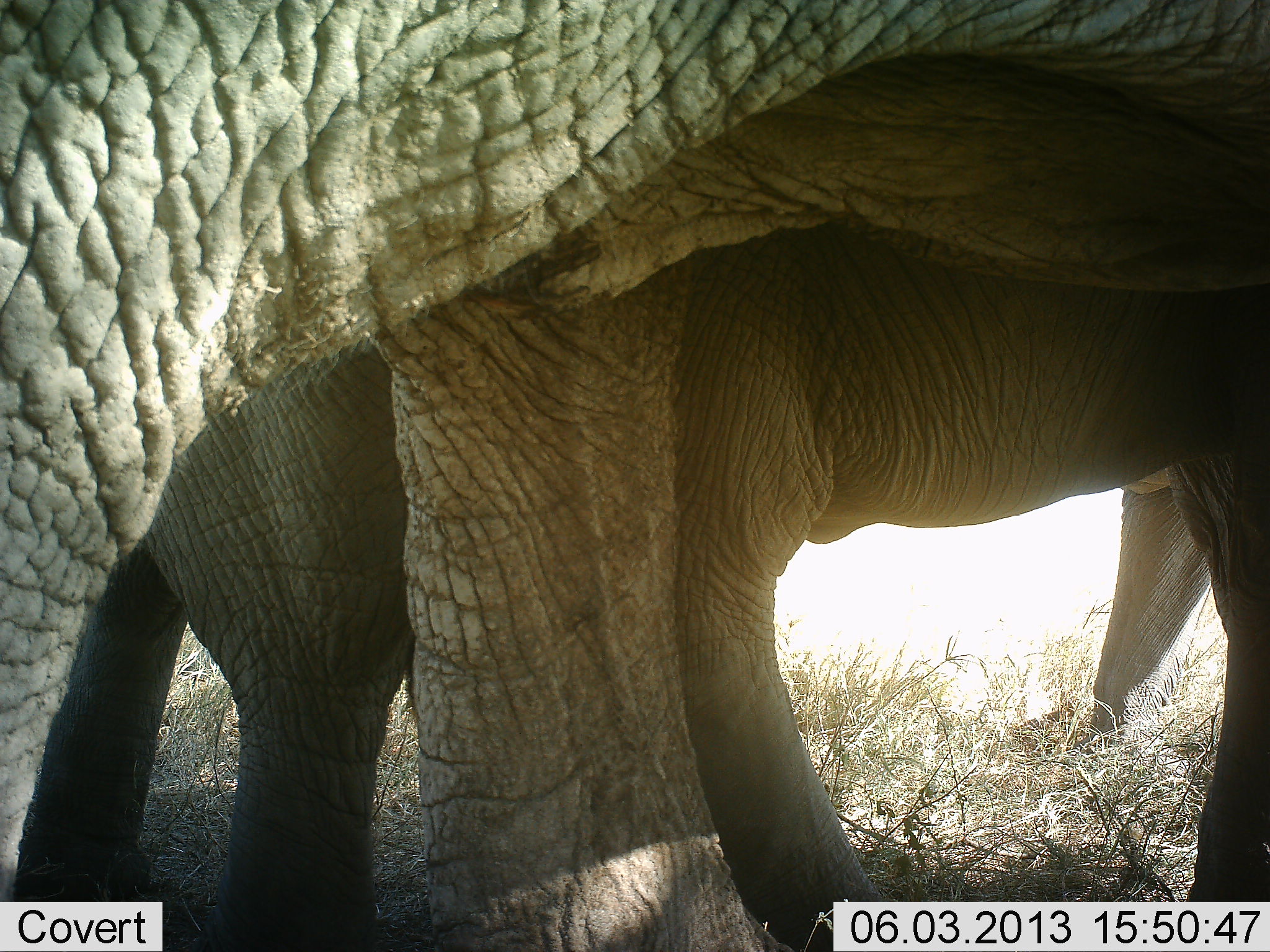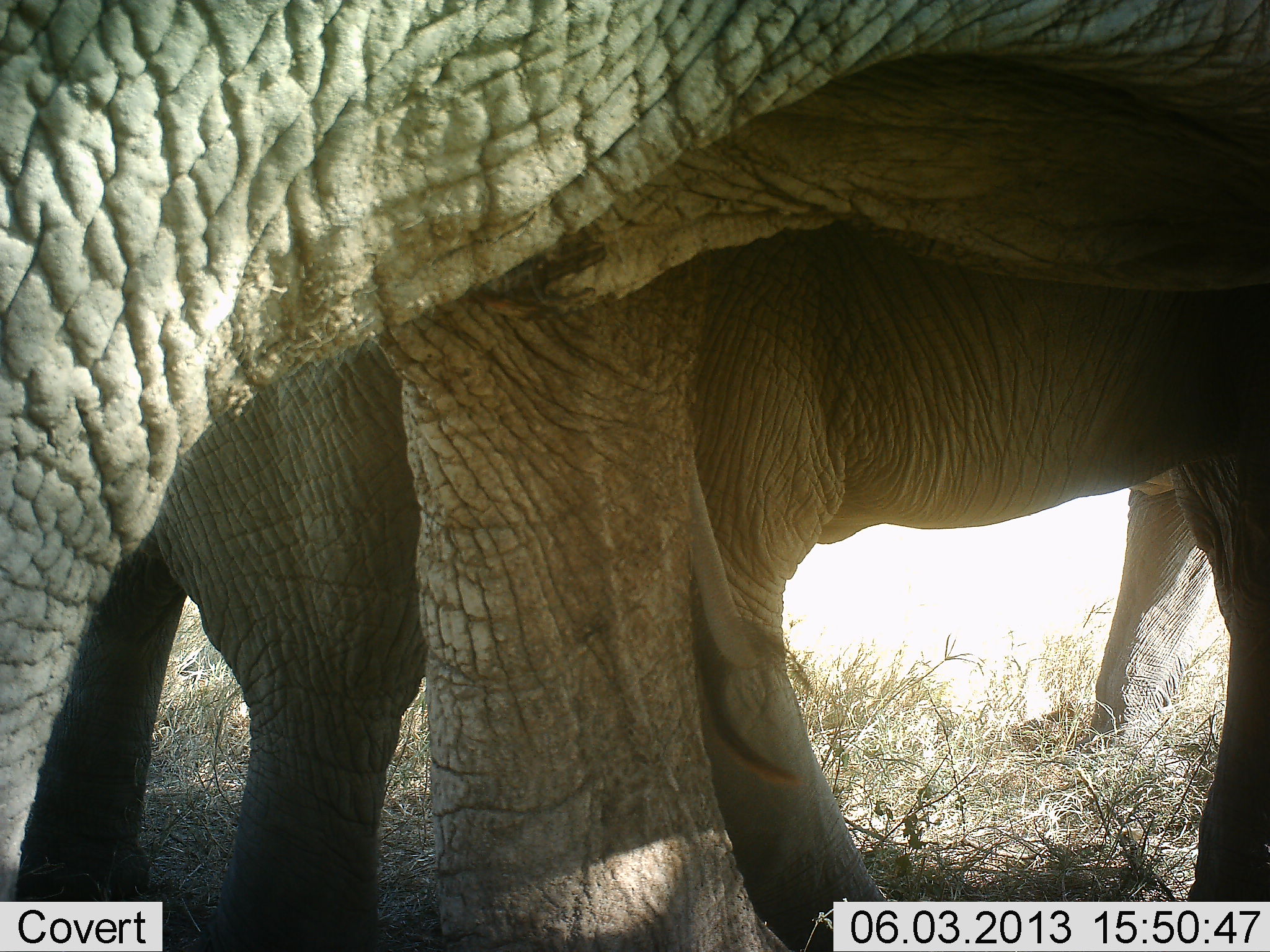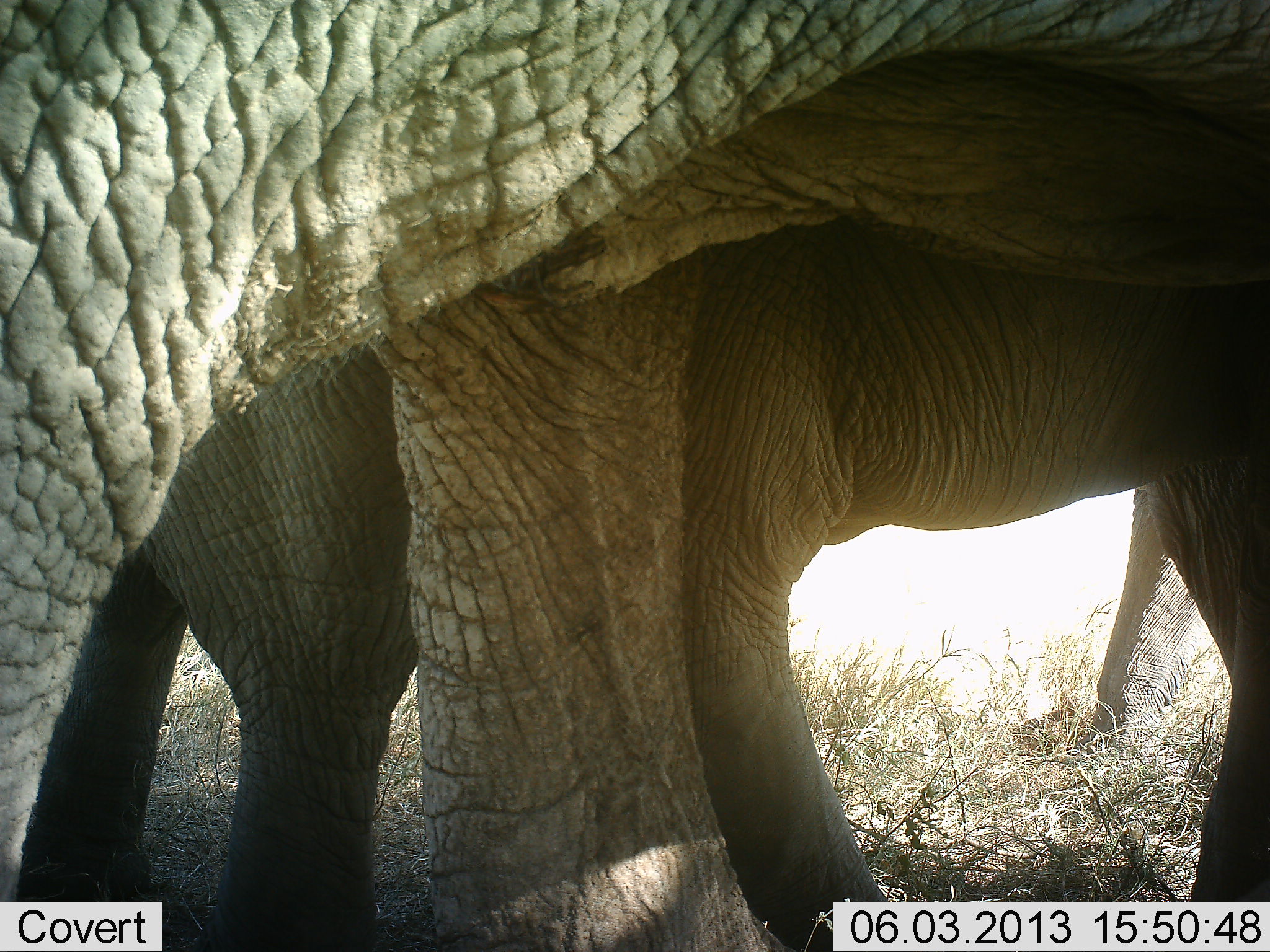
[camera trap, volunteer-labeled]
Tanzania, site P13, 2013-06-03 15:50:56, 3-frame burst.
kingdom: Animalia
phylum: Chordata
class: Mammalia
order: Proboscidea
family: Elephantidae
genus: Loxodonta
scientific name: Loxodonta africana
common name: african bush elephant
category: elephant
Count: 3.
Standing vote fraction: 86%.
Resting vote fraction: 5%.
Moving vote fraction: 10%.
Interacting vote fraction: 14%.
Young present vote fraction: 0%.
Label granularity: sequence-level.